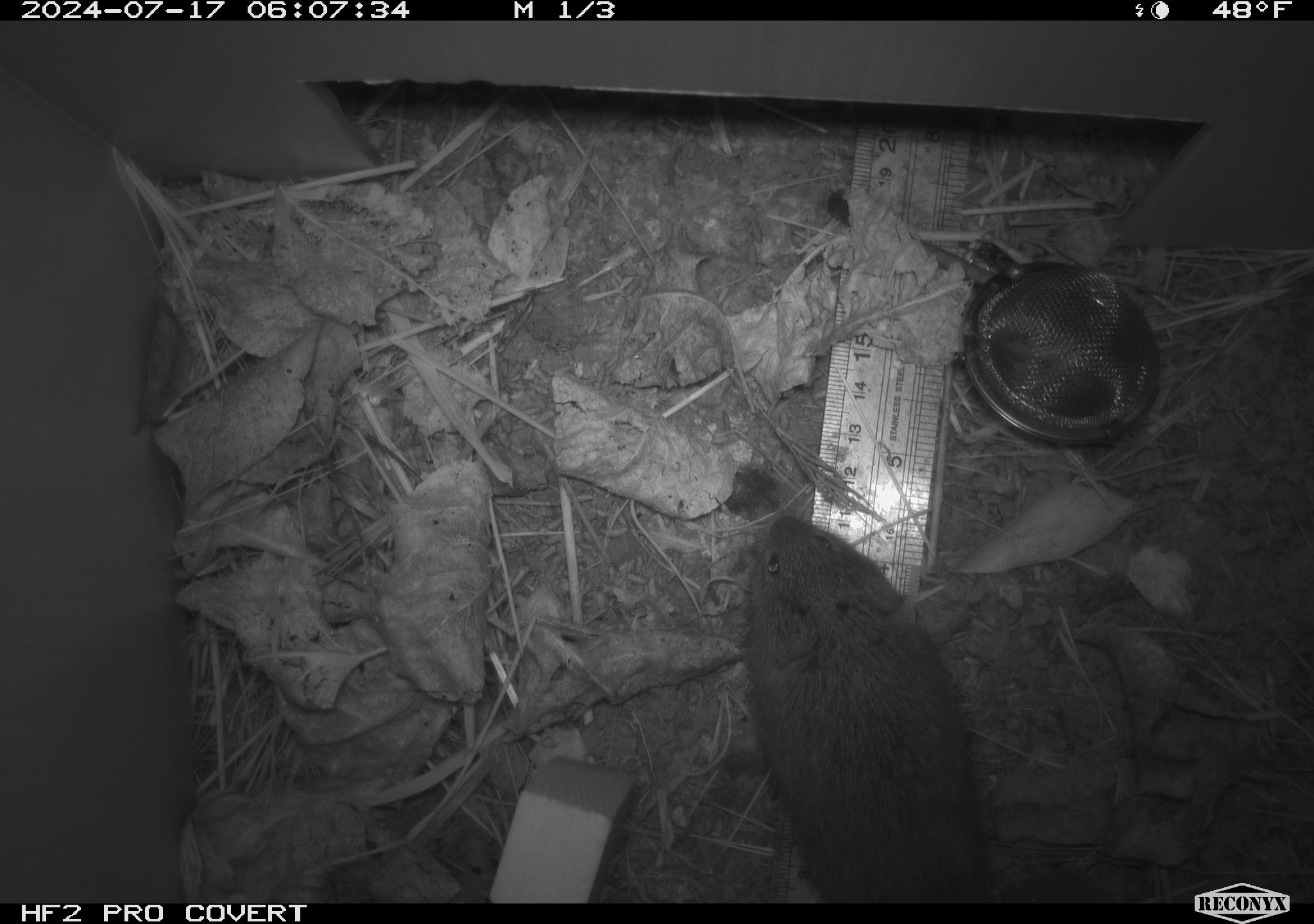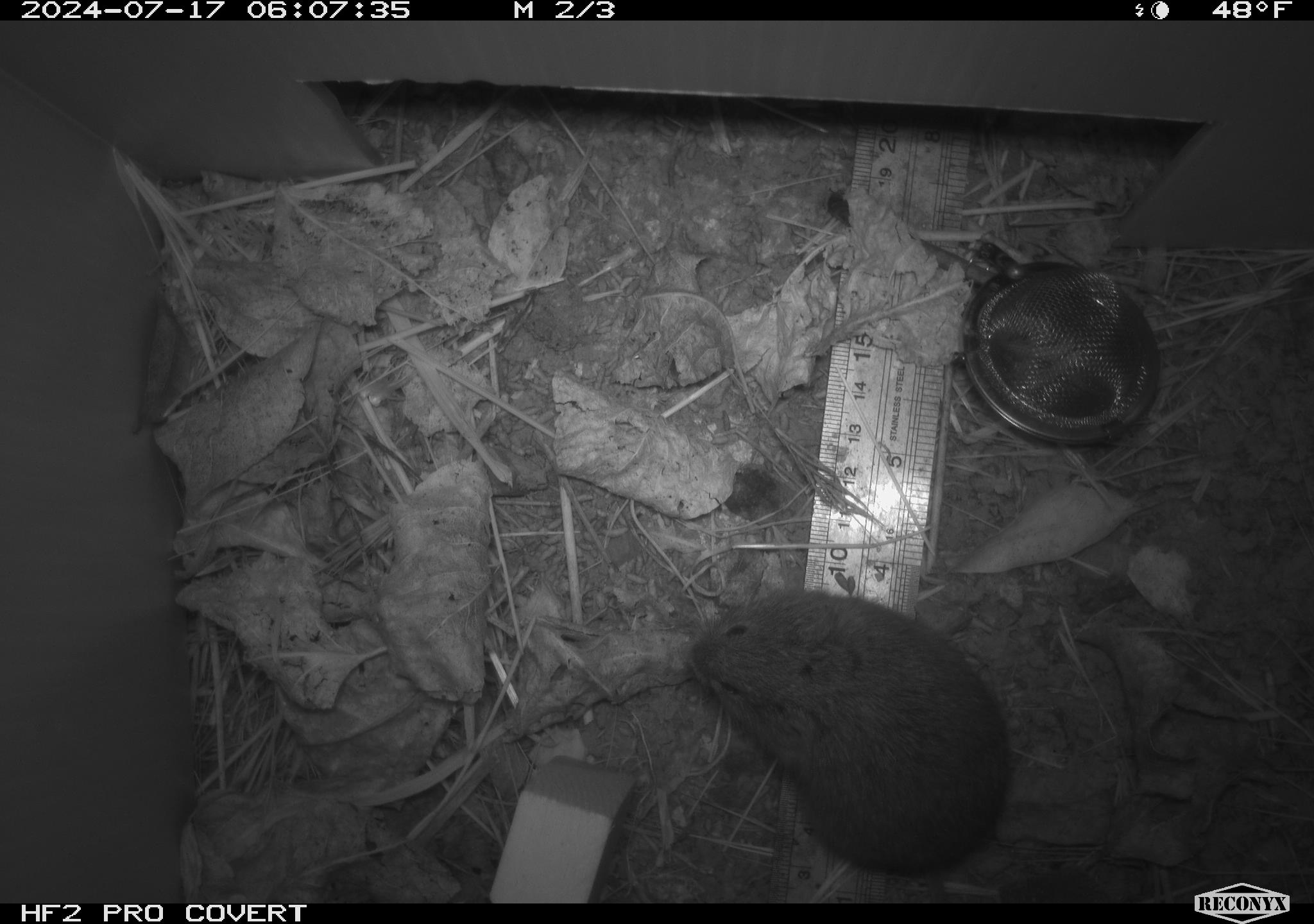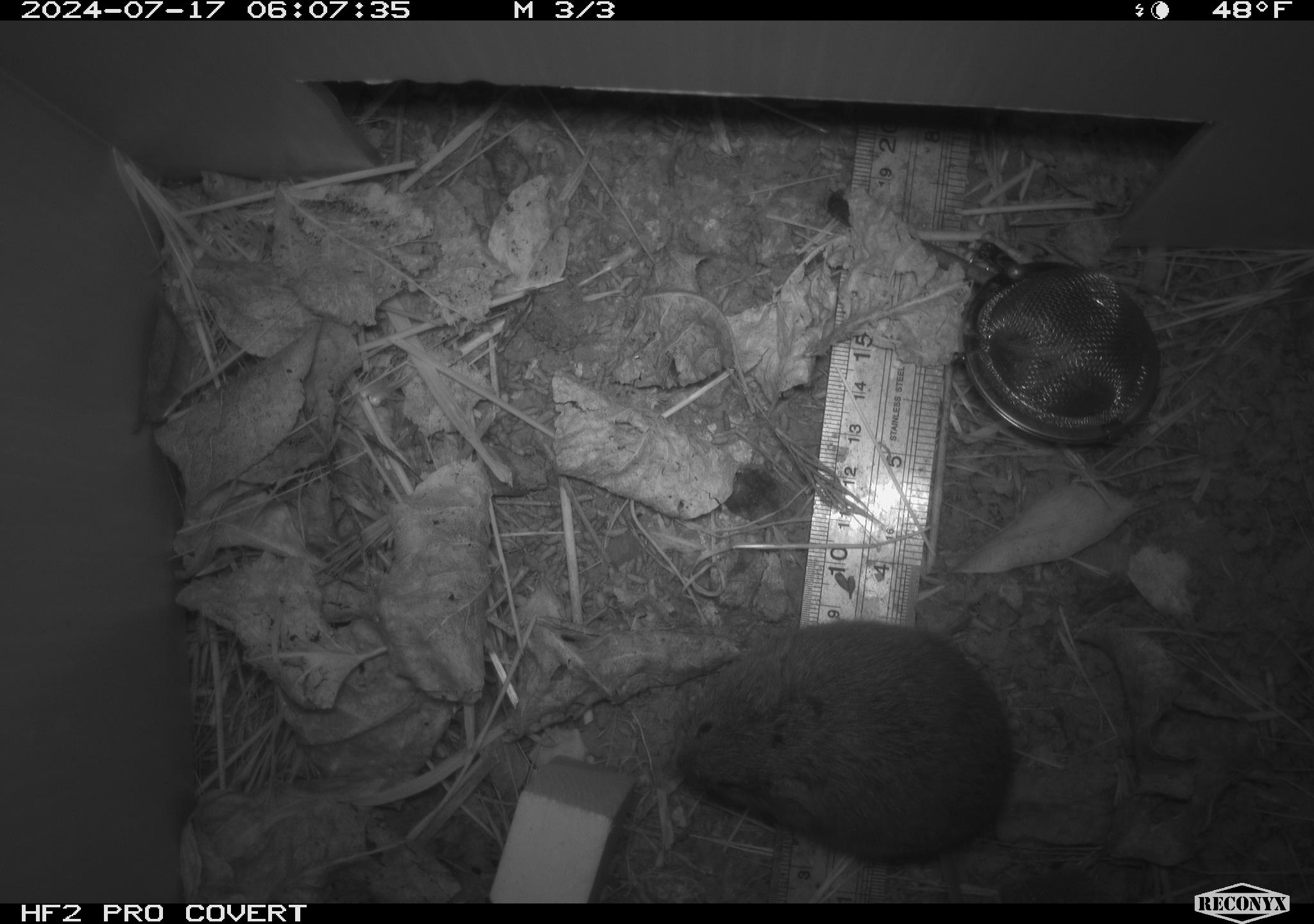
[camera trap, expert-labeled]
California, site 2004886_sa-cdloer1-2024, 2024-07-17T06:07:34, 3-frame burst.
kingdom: Animalia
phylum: Chordata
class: Mammalia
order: Rodentia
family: Cricetidae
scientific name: Arvicolinae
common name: voles, lemmings, and muskrats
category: arvicolinae subfamily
Arvicolinae subfamily (voles, lemmings, and muskrats) (Arvicolinae).